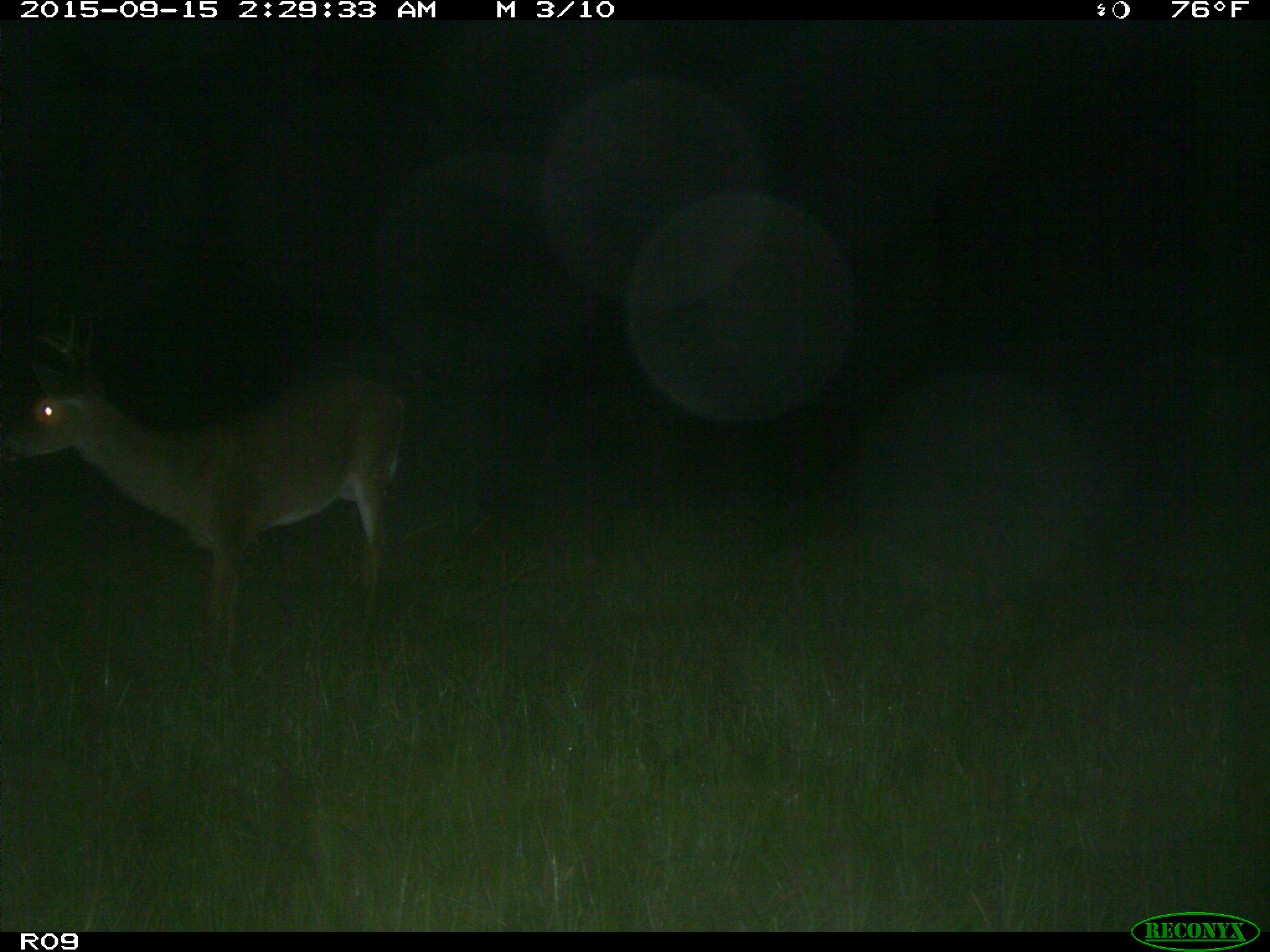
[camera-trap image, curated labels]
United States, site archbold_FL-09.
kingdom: Animalia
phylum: Chordata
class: Mammalia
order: Artiodactyla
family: Cervidae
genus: Odocoileus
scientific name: Odocoileus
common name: deer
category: unidentified deer